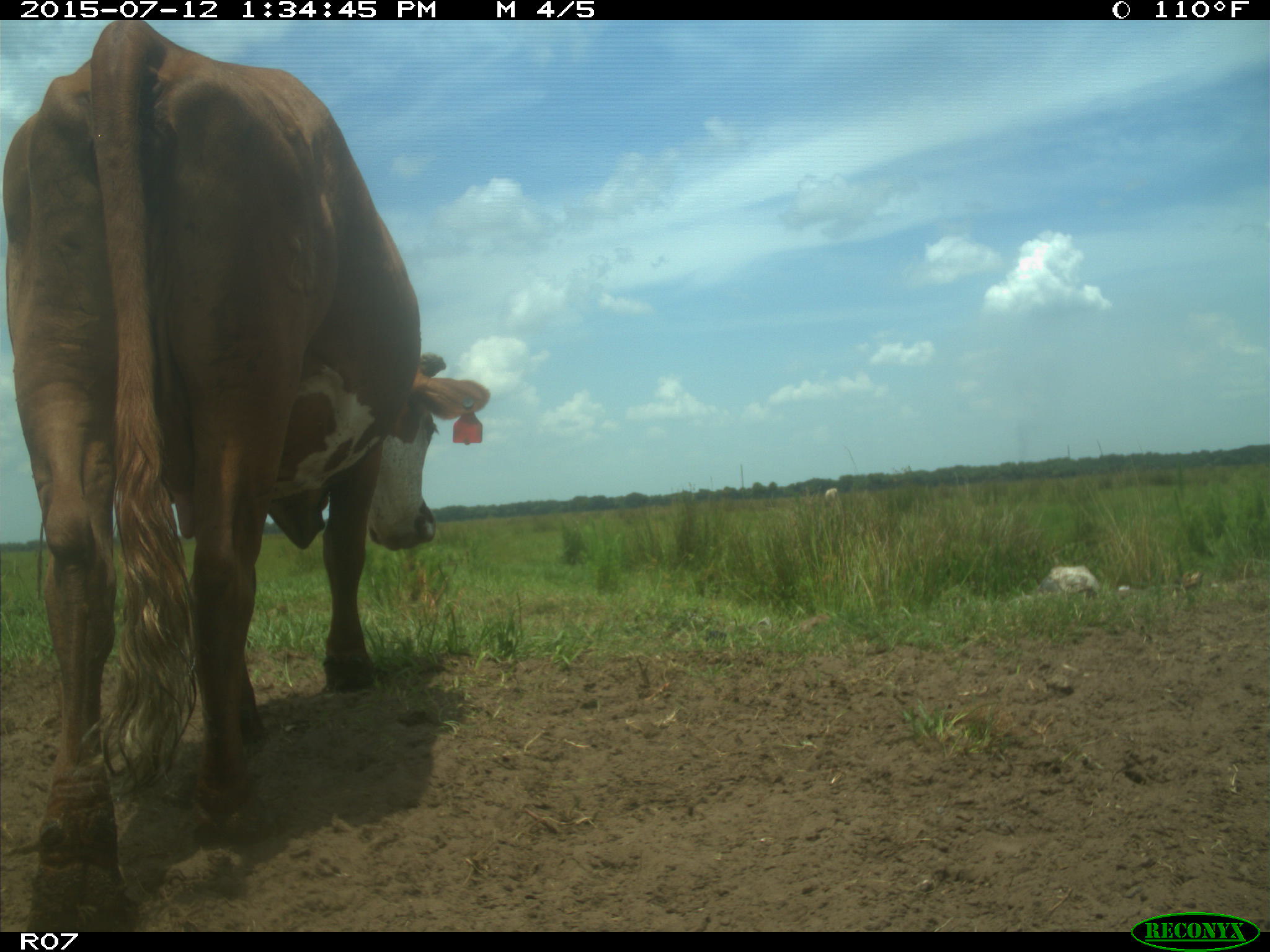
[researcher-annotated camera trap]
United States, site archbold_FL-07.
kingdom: Animalia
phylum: Chordata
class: Mammalia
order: Artiodactyla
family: Bovidae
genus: Bos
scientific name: Bos taurus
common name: domestic cow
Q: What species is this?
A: Bos taurus (domestic cow).